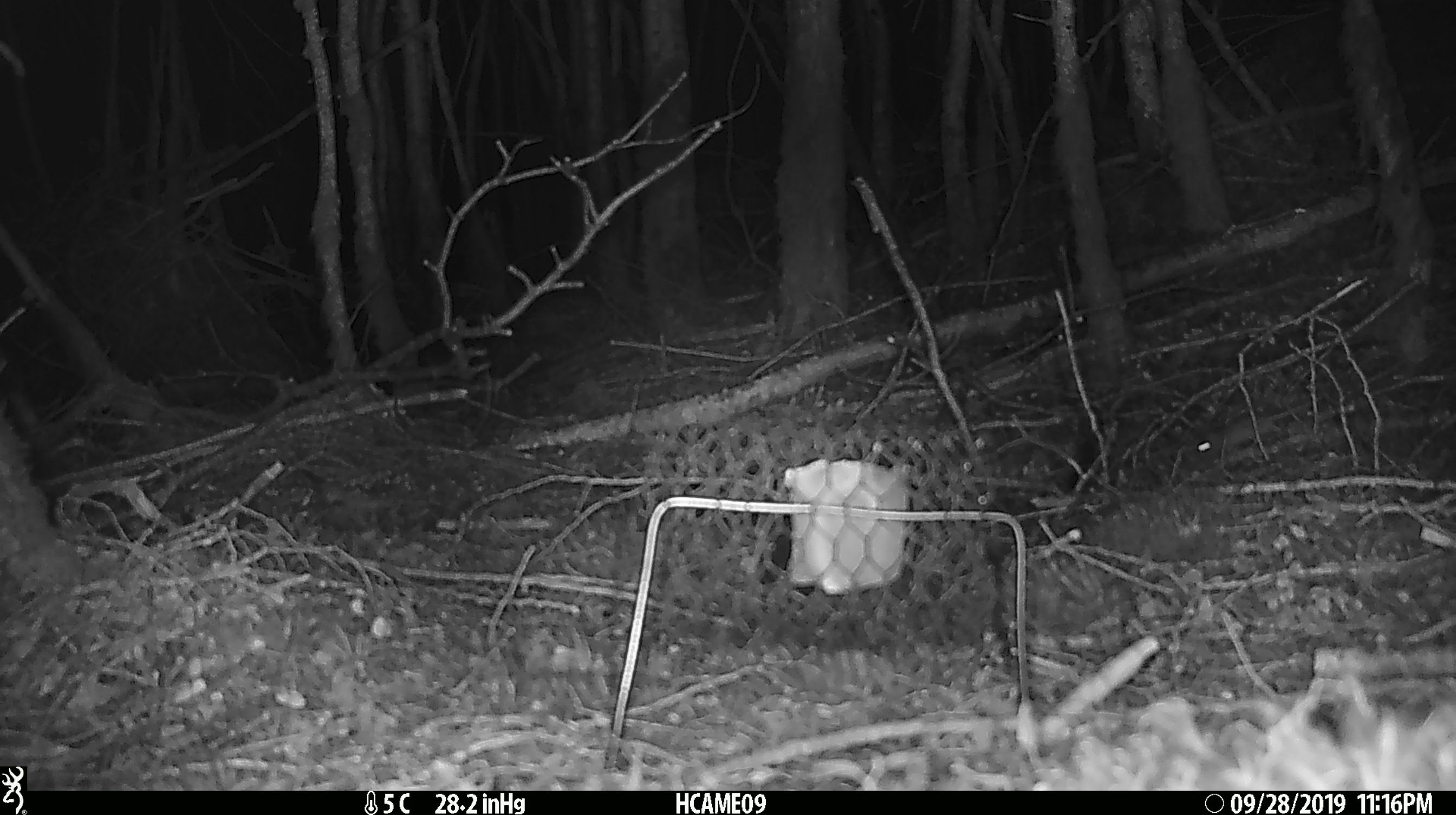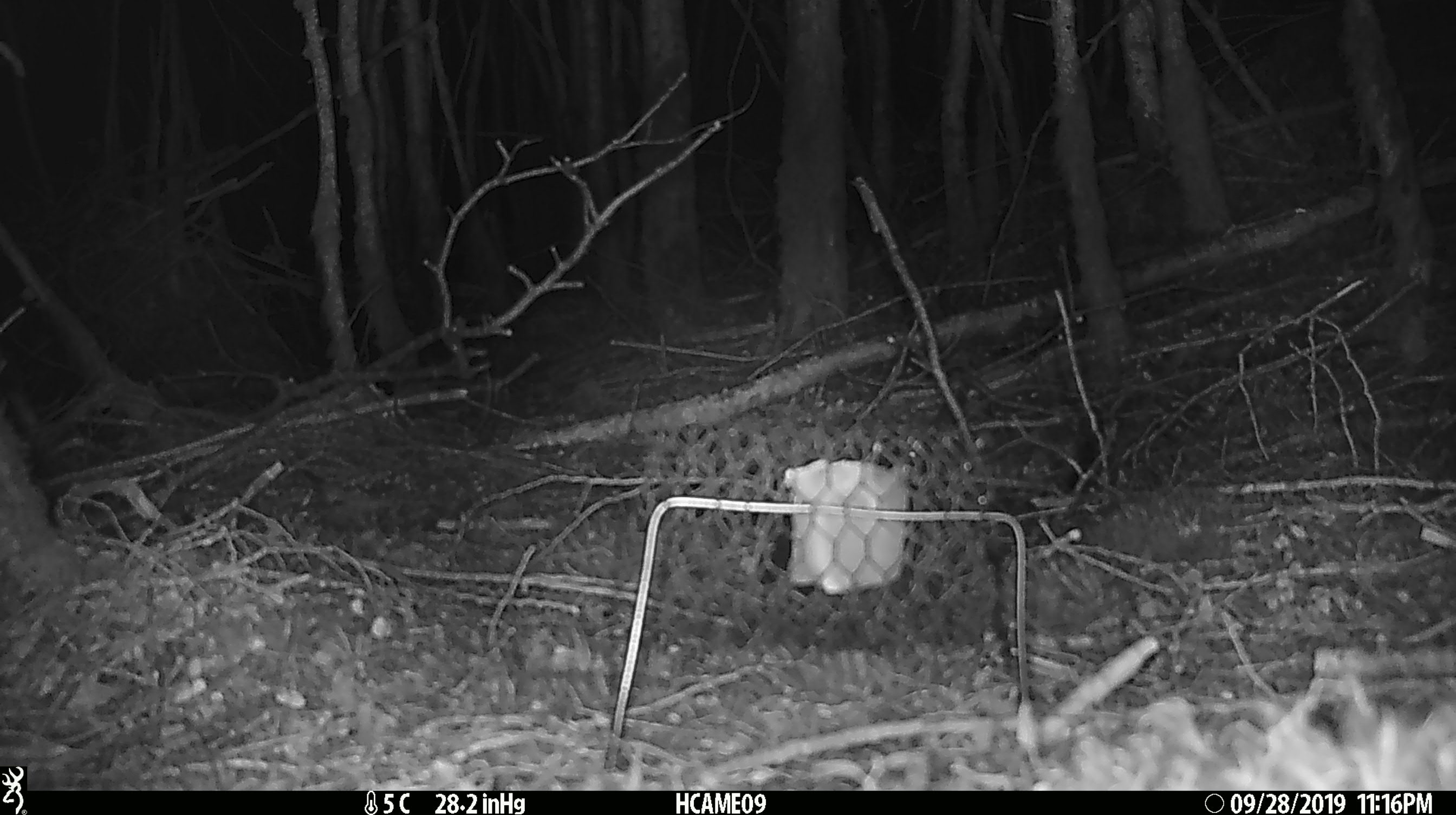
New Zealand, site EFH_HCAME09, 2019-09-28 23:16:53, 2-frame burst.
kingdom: Animalia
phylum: Chordata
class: Mammalia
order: Rodentia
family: Muridae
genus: Mus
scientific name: Mus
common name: mouse